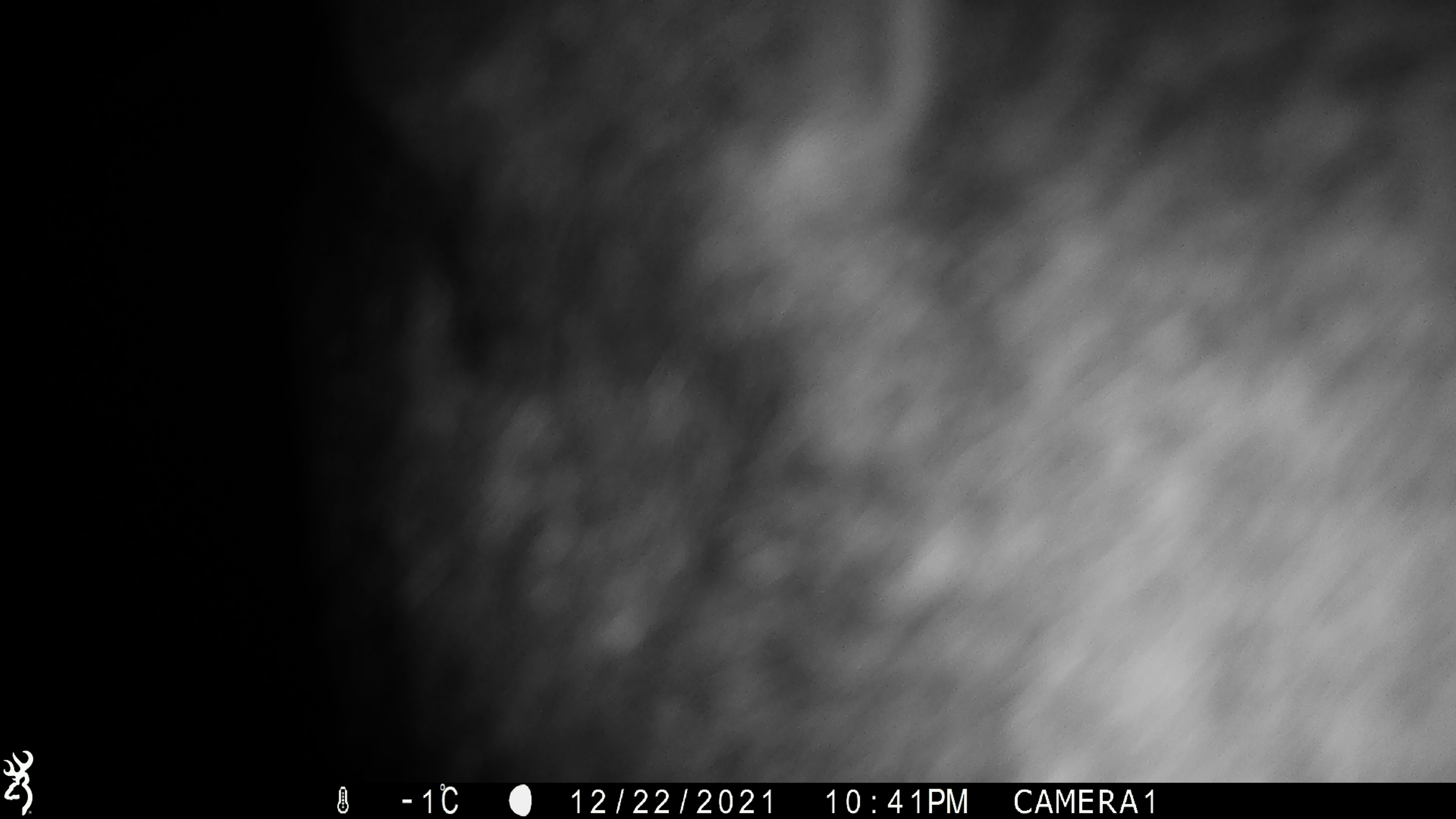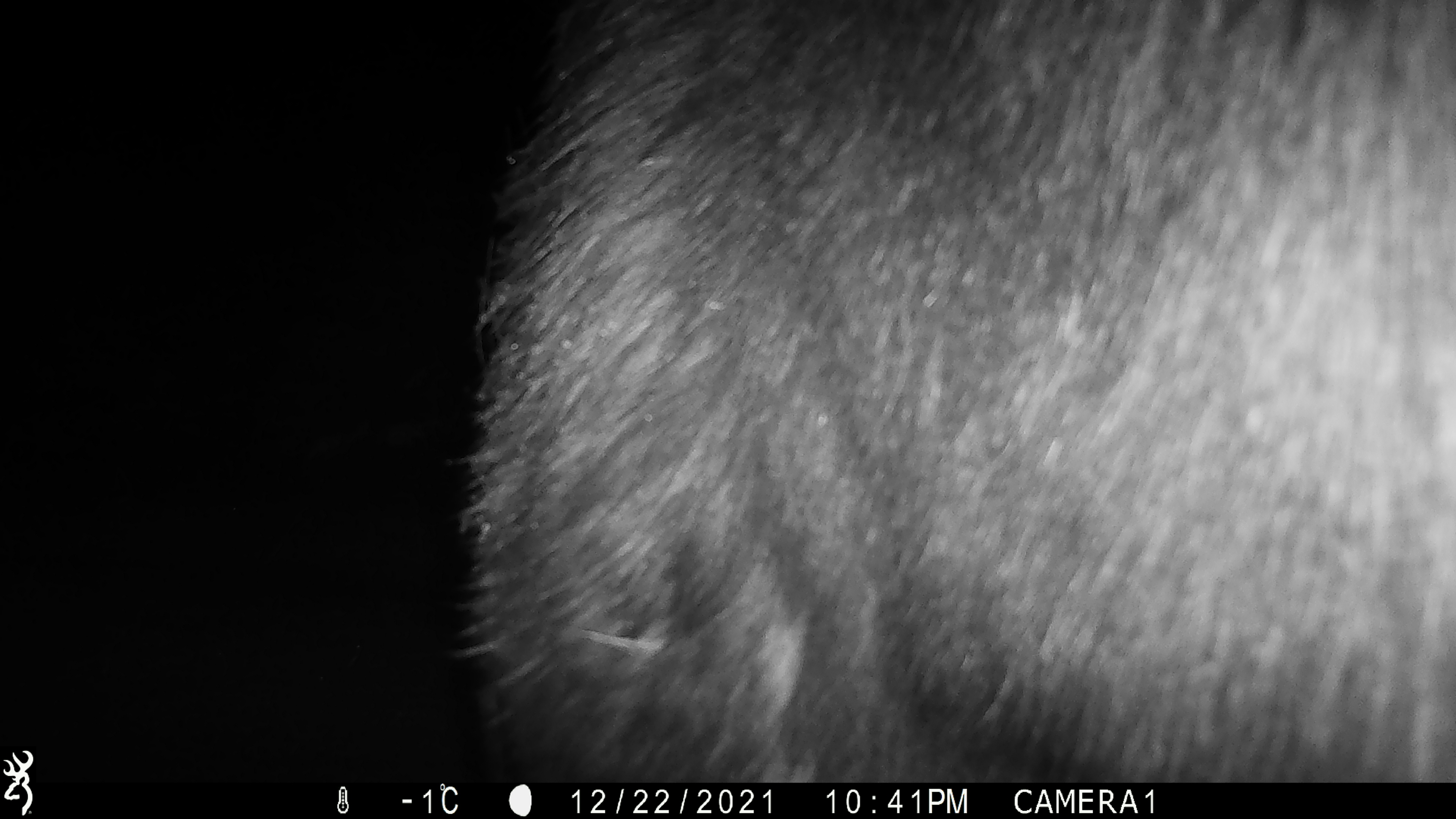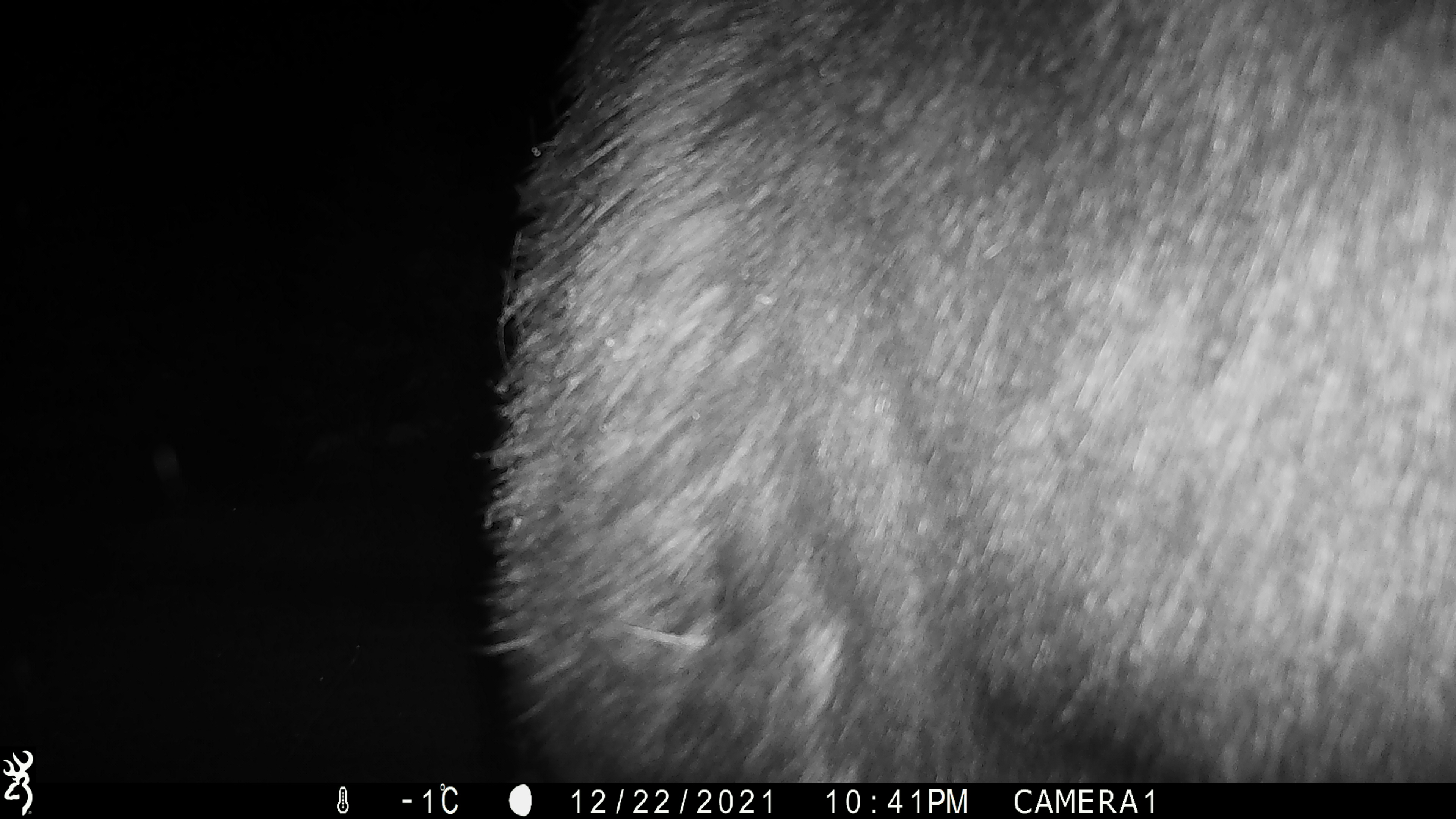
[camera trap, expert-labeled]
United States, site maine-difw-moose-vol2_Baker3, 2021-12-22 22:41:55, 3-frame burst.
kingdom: Animalia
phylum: Chordata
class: Mammalia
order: Artiodactyla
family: Cervidae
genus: Alces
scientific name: Alces alces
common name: moose